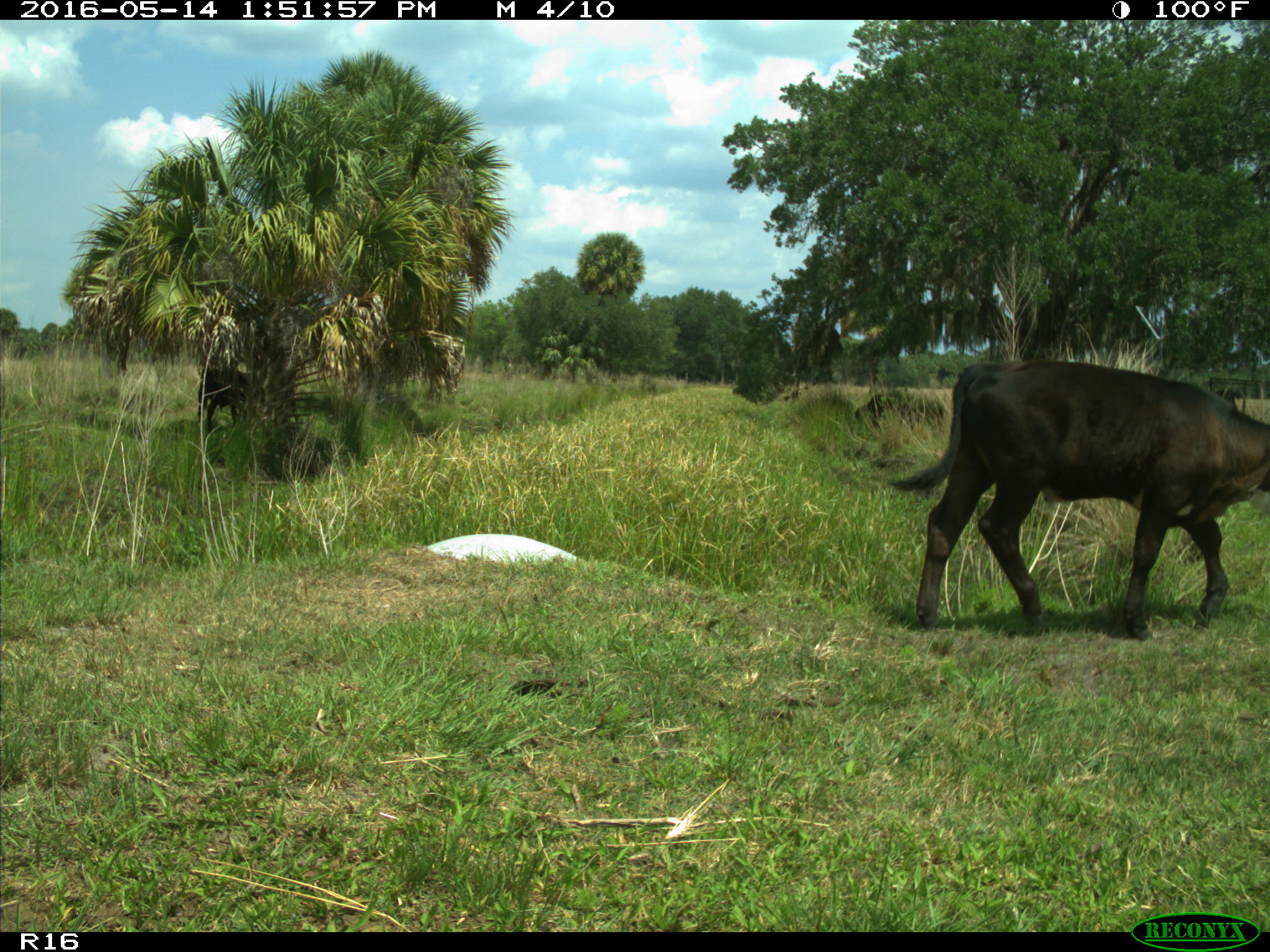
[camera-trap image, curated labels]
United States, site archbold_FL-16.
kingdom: Animalia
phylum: Chordata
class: Mammalia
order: Artiodactyla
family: Bovidae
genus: Bos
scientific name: Bos taurus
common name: domestic cow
Bos taurus (domestic cow).